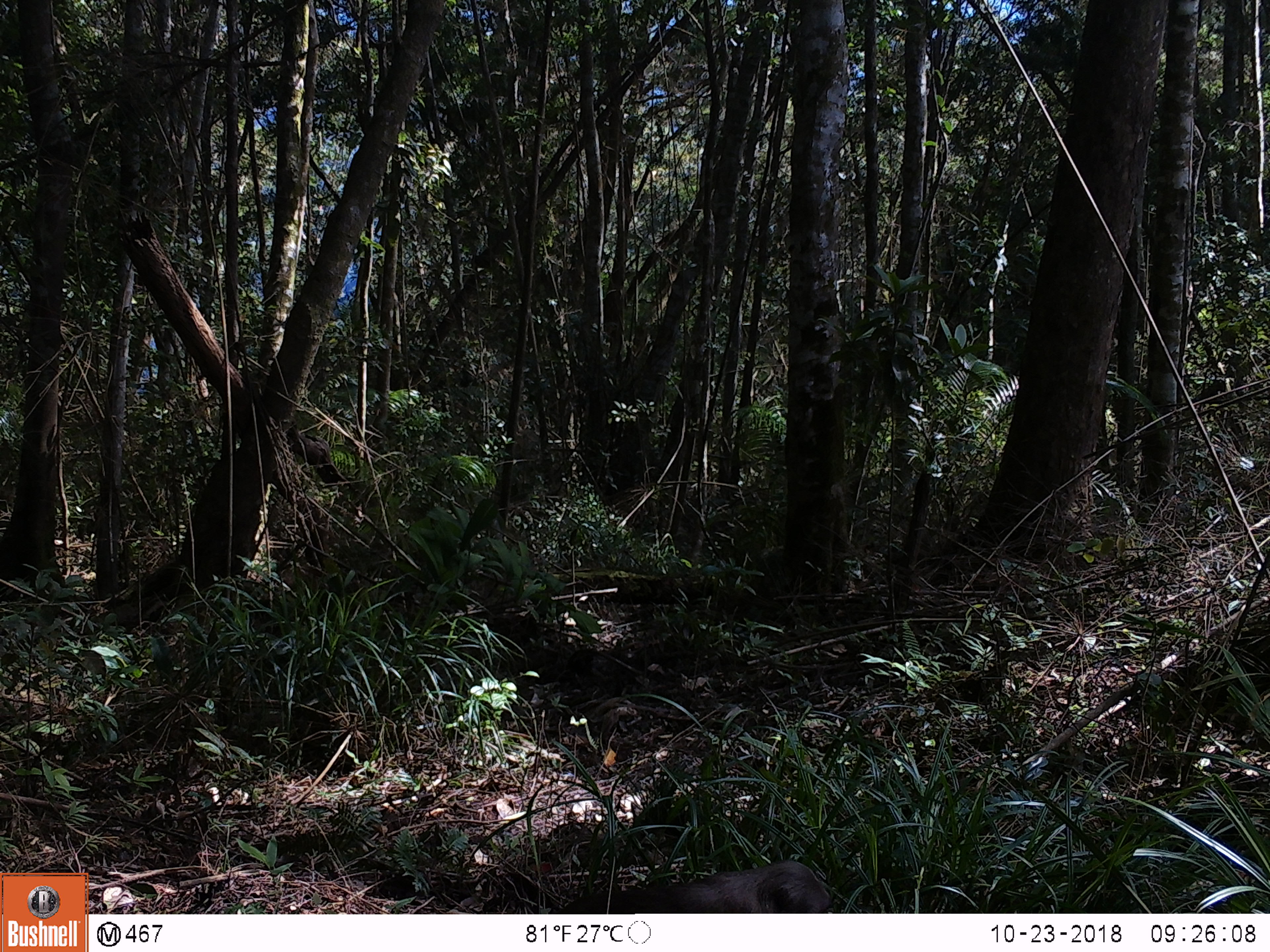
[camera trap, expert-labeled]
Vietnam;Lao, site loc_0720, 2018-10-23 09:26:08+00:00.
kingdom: Animalia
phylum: Chordata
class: Mammalia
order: Primates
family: Cercopithecidae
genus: Macaca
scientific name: Macaca arctoides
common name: stump-tailed macaque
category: stump tailed macaque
Stump tailed macaque (stump-tailed macaque) (Macaca arctoides). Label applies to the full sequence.